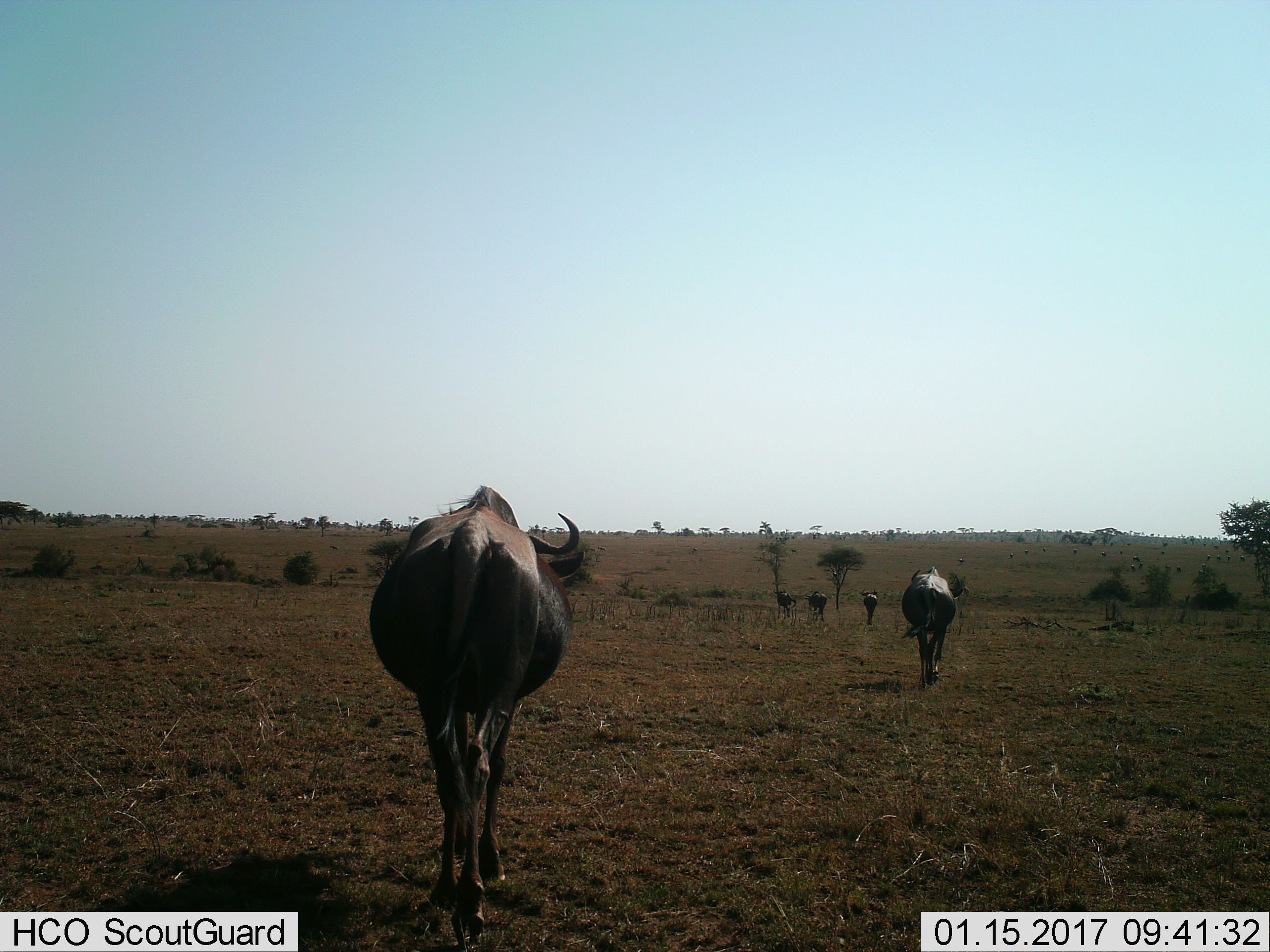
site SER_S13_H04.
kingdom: Animalia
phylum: Chordata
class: Mammalia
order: Artiodactyla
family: Bovidae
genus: Connochaetes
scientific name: Connochaetes taurinus taurinus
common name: blue wildebeest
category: wildebeestblue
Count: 11-50.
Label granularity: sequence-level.